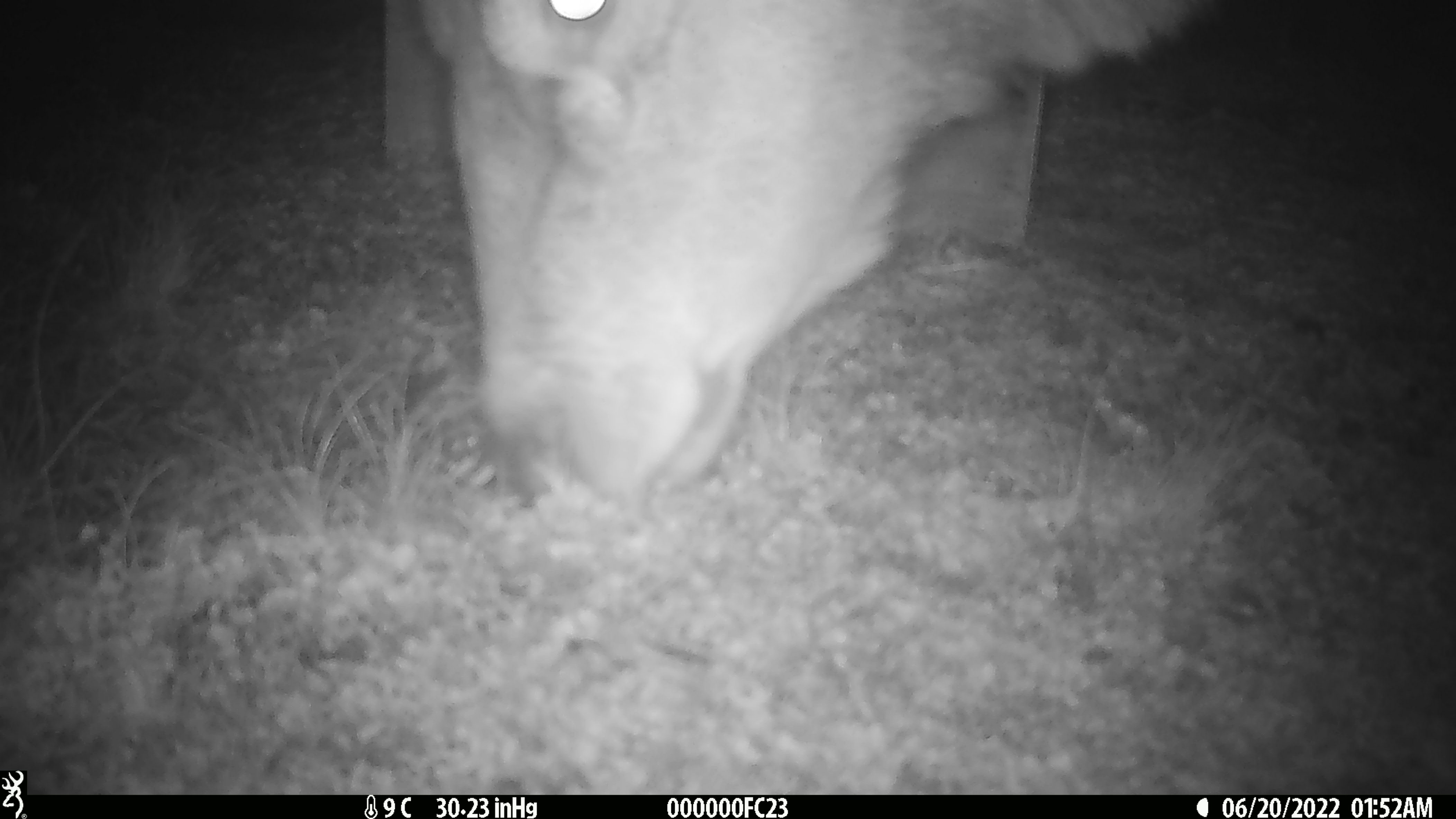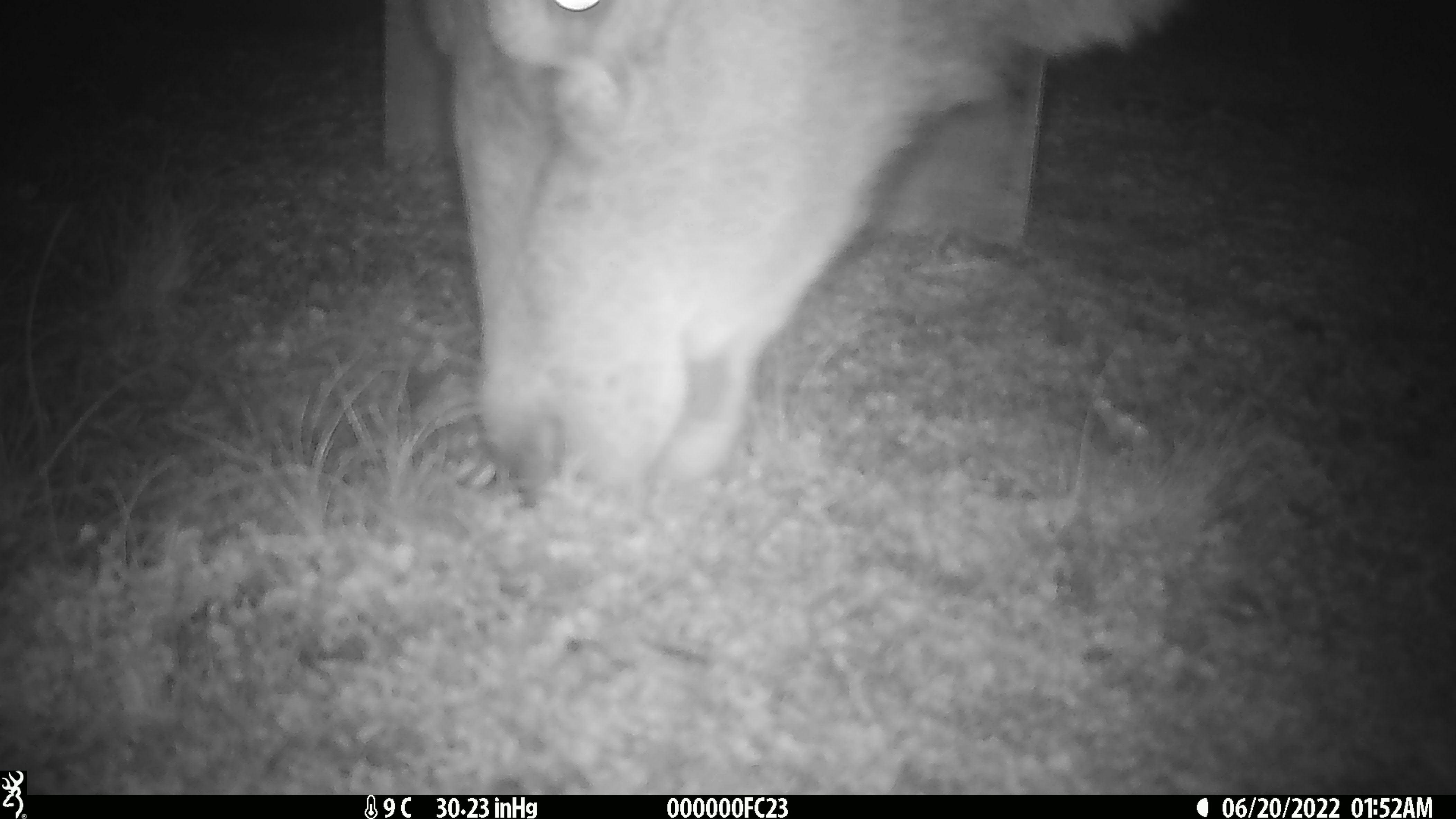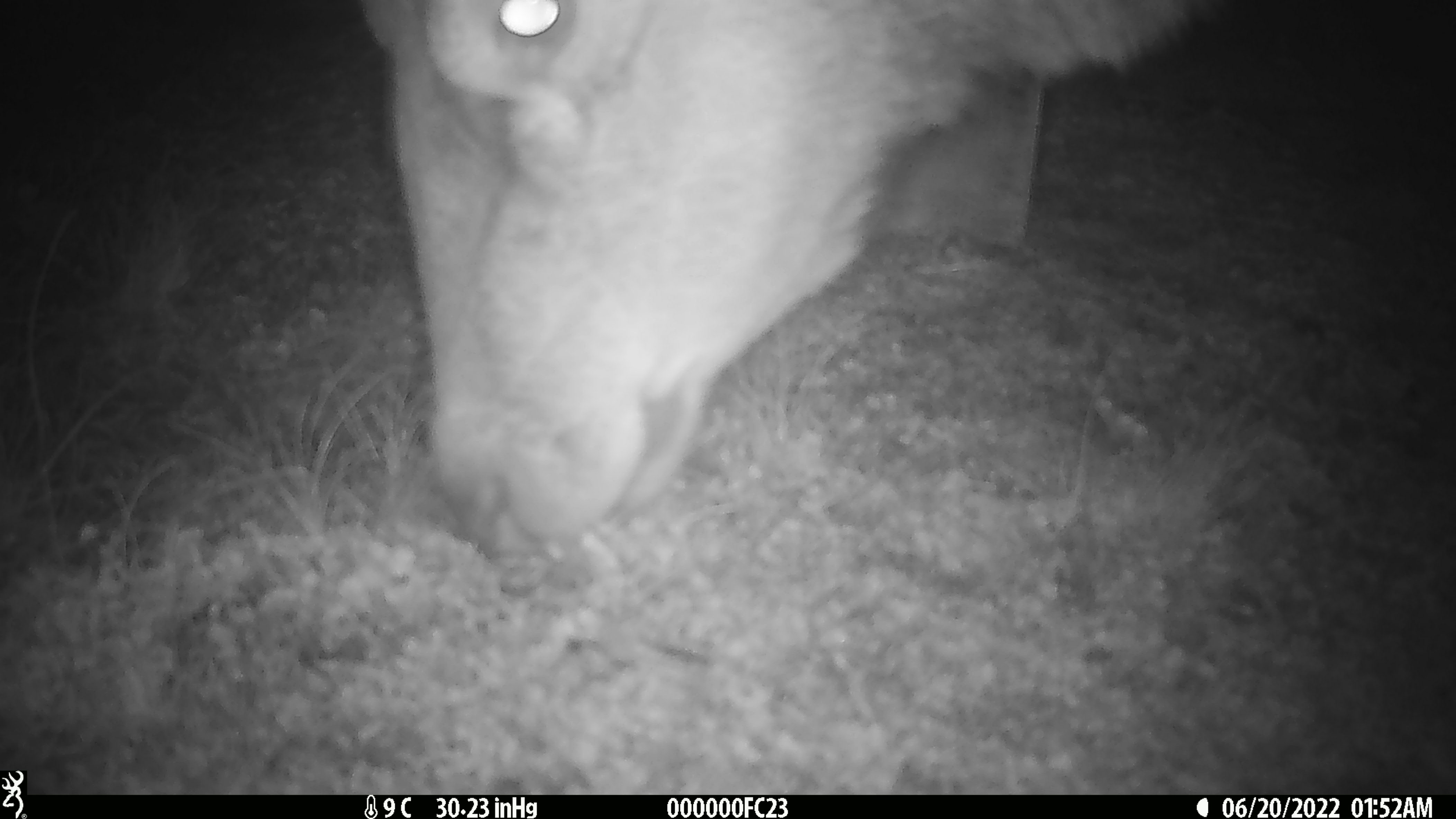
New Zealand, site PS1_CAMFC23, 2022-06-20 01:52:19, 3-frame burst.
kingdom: Animalia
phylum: Chordata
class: Mammalia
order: Artiodactyla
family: Cervidae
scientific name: Cervidae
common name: deer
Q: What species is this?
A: Deer (Cervidae).